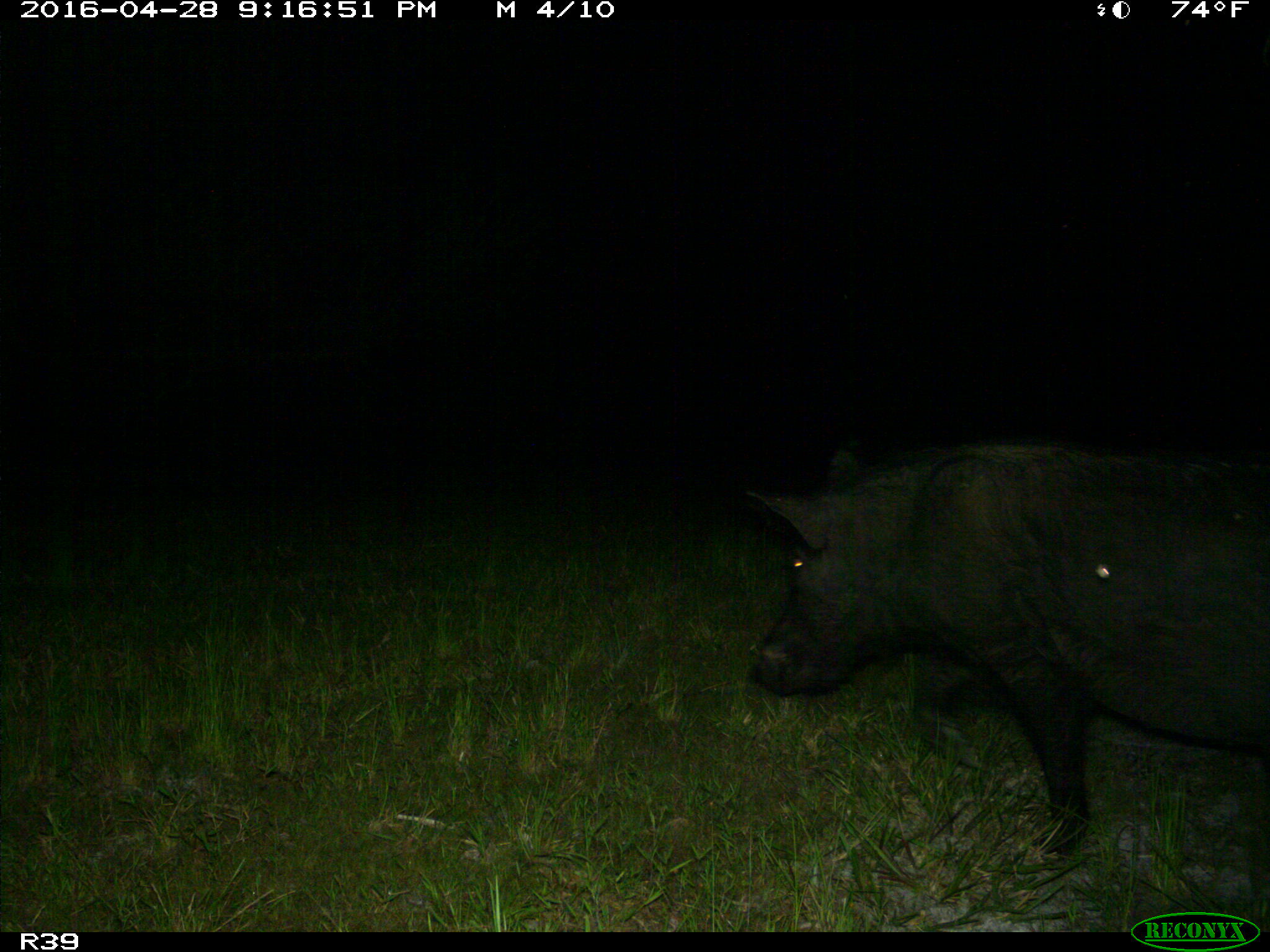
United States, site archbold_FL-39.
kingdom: Animalia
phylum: Chordata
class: Mammalia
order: Artiodactyla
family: Suidae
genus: Sus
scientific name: Sus scrofa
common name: wild boar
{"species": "Sus scrofa (wild boar)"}